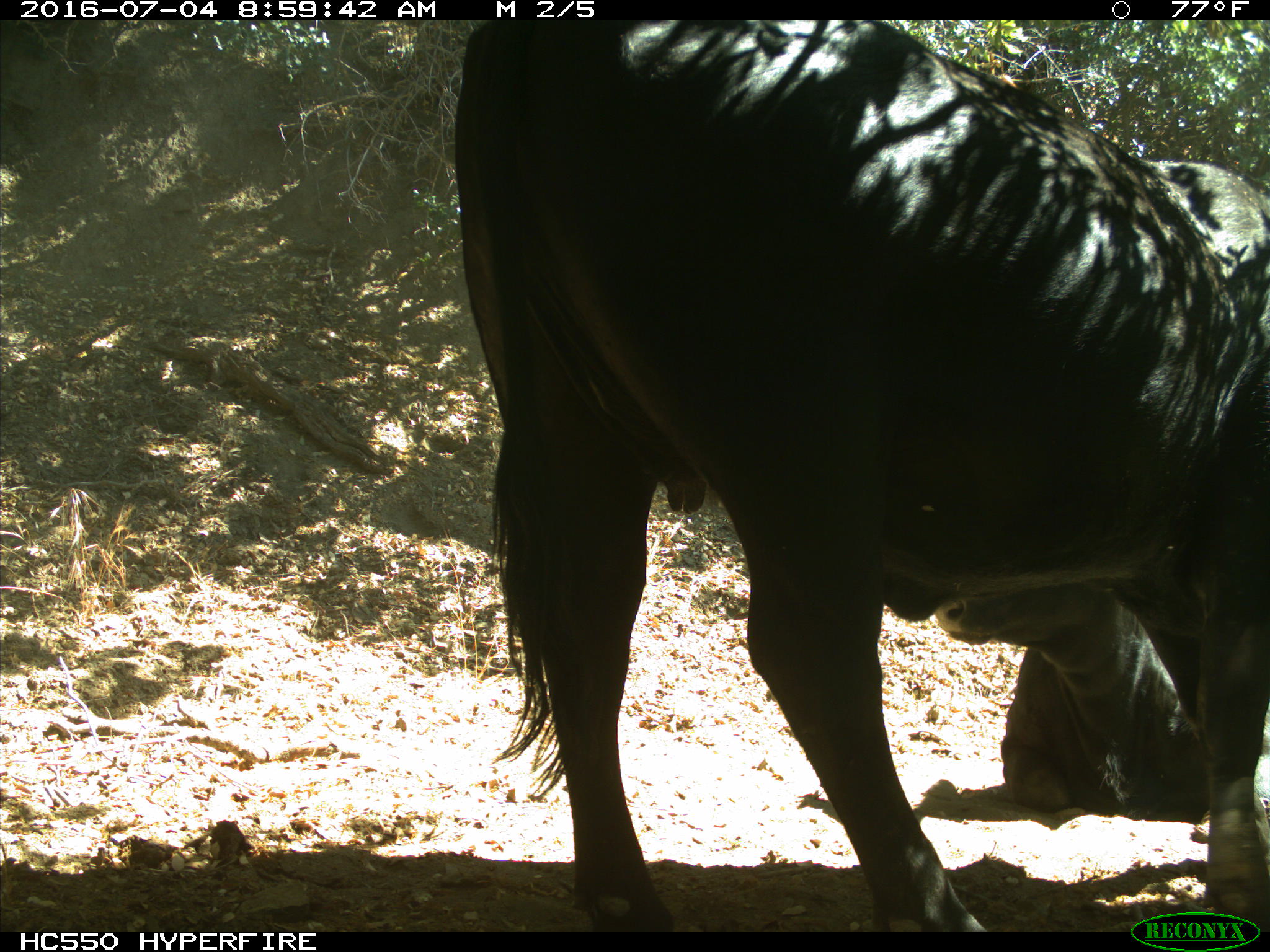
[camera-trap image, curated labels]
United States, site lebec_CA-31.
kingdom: Animalia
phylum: Chordata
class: Mammalia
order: Artiodactyla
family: Bovidae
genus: Bos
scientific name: Bos taurus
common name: domestic cow